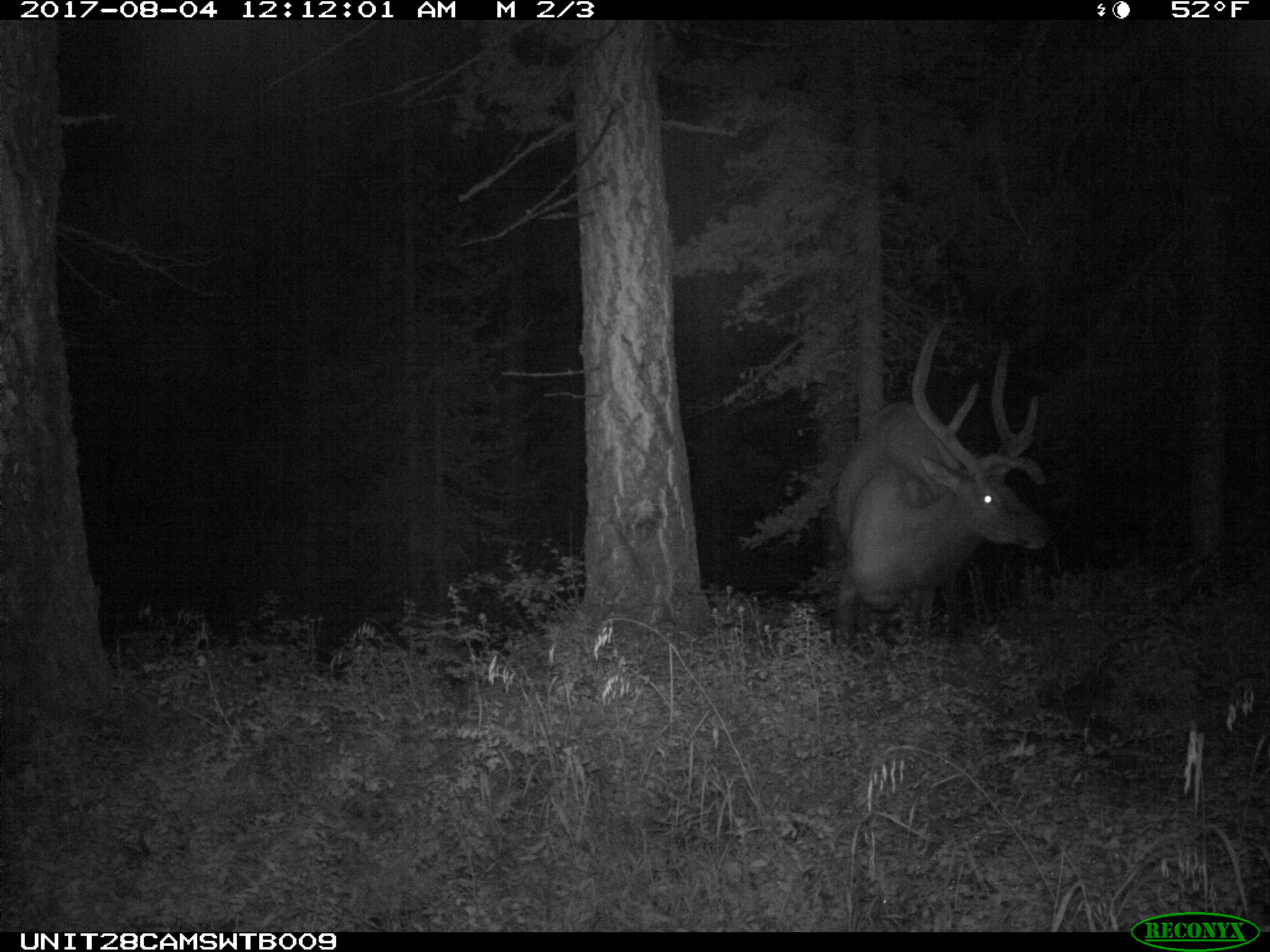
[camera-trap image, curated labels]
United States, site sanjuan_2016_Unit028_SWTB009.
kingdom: Animalia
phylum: Chordata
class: Mammalia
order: Artiodactyla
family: Cervidae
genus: Cervus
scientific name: Cervus elaphus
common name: red deer